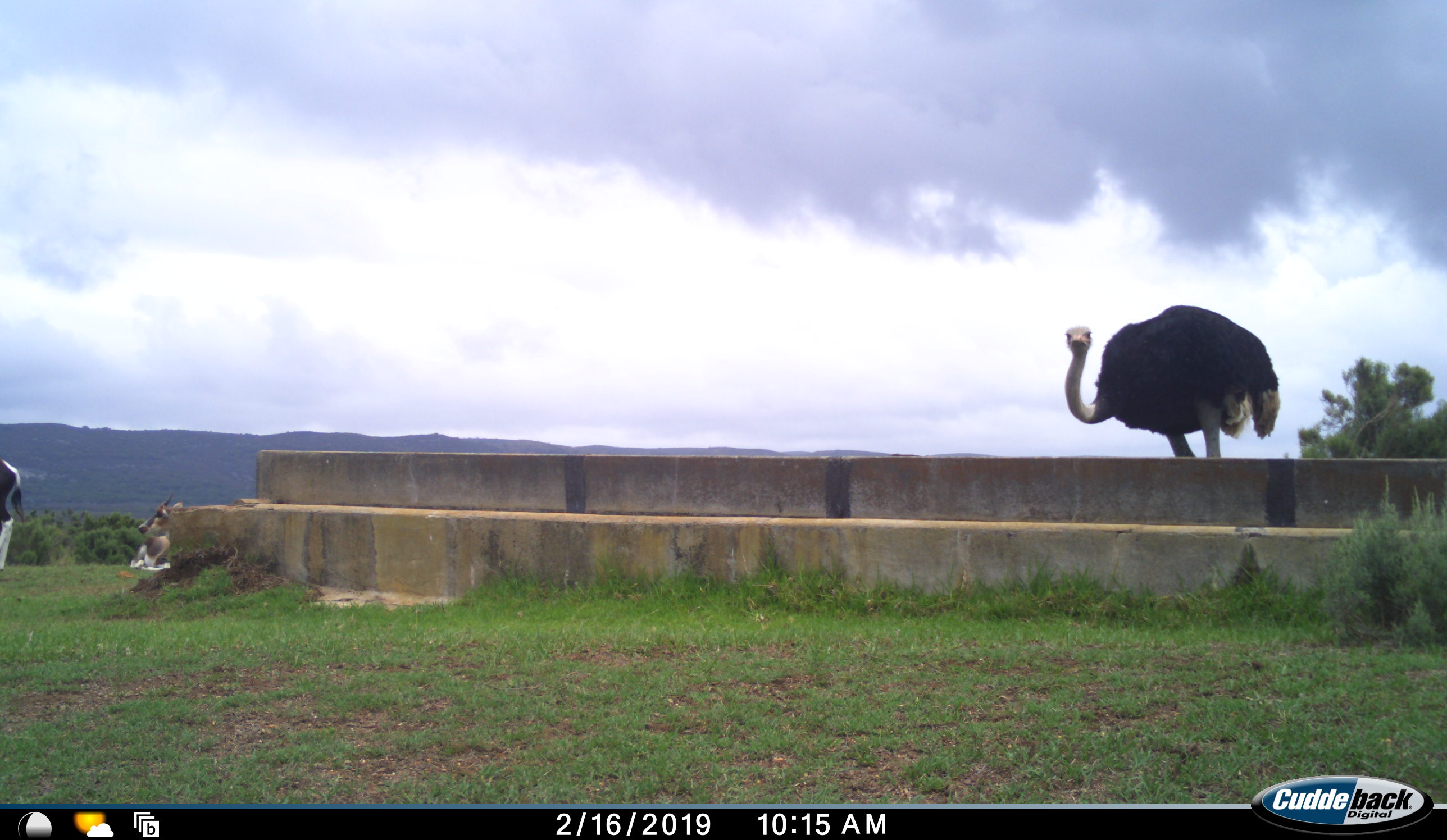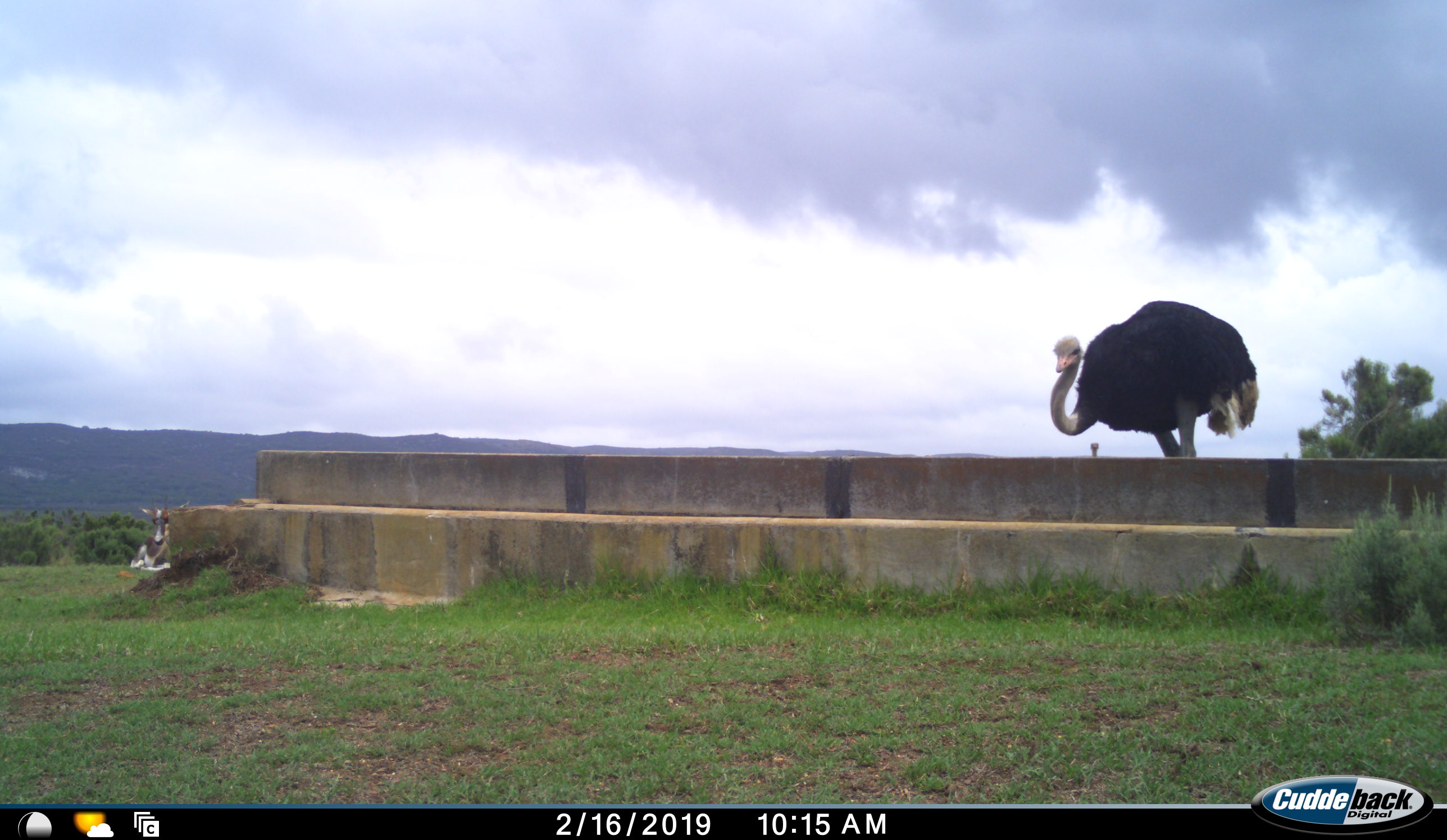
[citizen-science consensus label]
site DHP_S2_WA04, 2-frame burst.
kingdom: Animalia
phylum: Chordata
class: Aves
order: Struthioniformes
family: Struthionidae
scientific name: Struthionidae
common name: ostrich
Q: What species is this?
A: Ostrich (Struthionidae).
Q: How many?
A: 1.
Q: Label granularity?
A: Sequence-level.